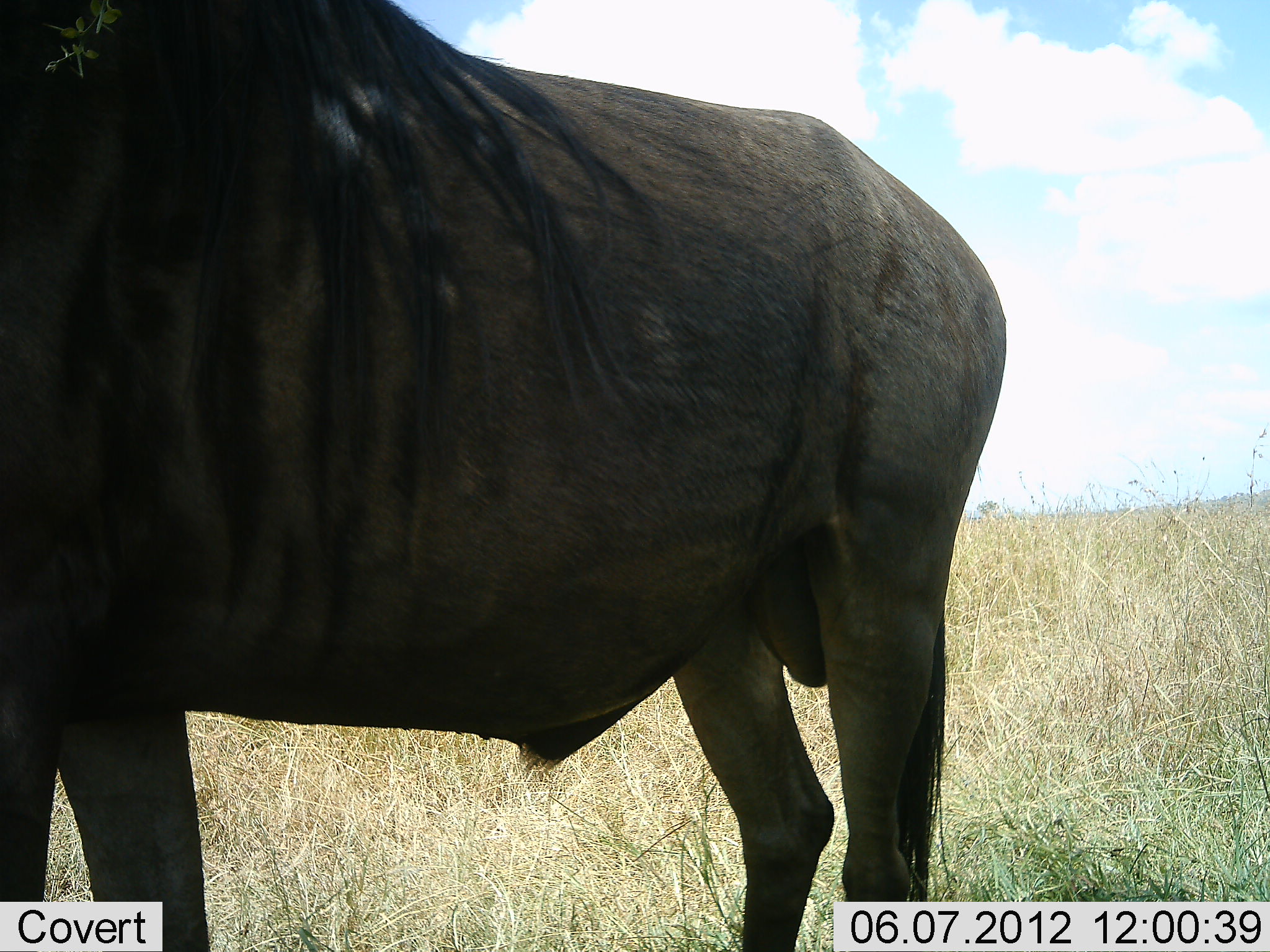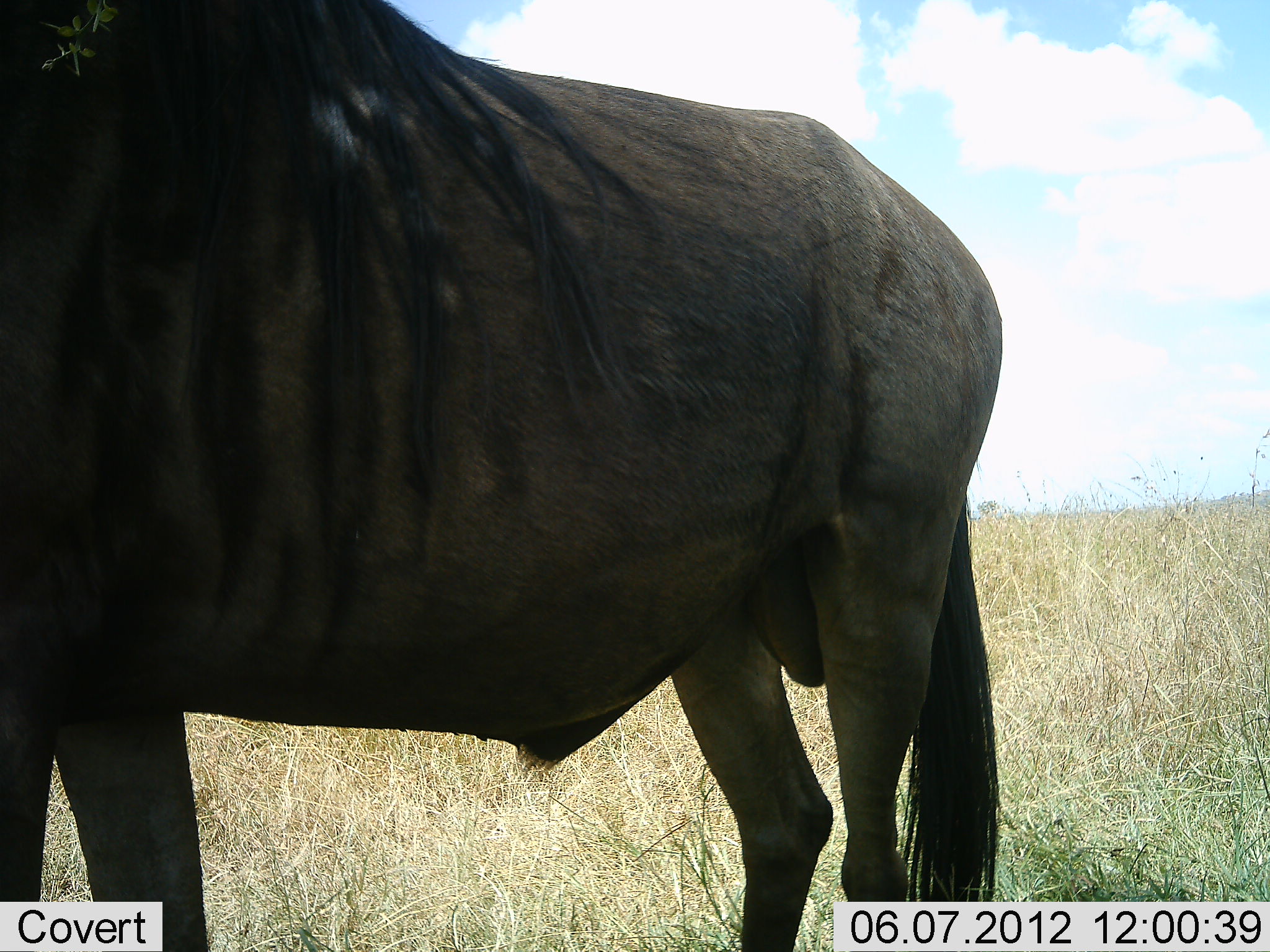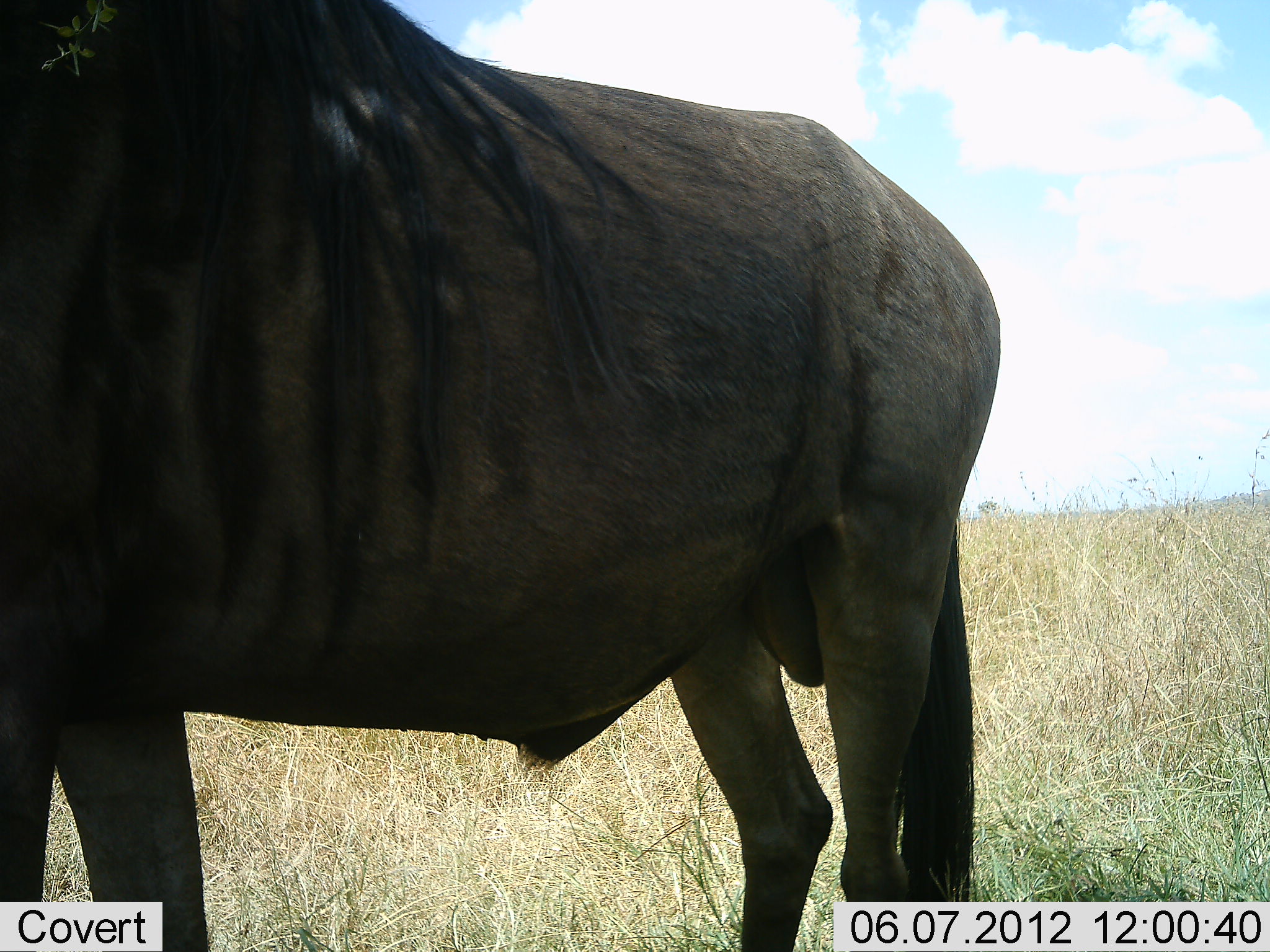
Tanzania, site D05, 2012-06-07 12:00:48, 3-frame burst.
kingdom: Animalia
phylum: Chordata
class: Mammalia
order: Artiodactyla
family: Bovidae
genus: Connochaetes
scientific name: Connochaetes taurinus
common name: blue wildebeest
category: wildebeest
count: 1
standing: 100%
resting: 0%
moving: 0%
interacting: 0%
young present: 0%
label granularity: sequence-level